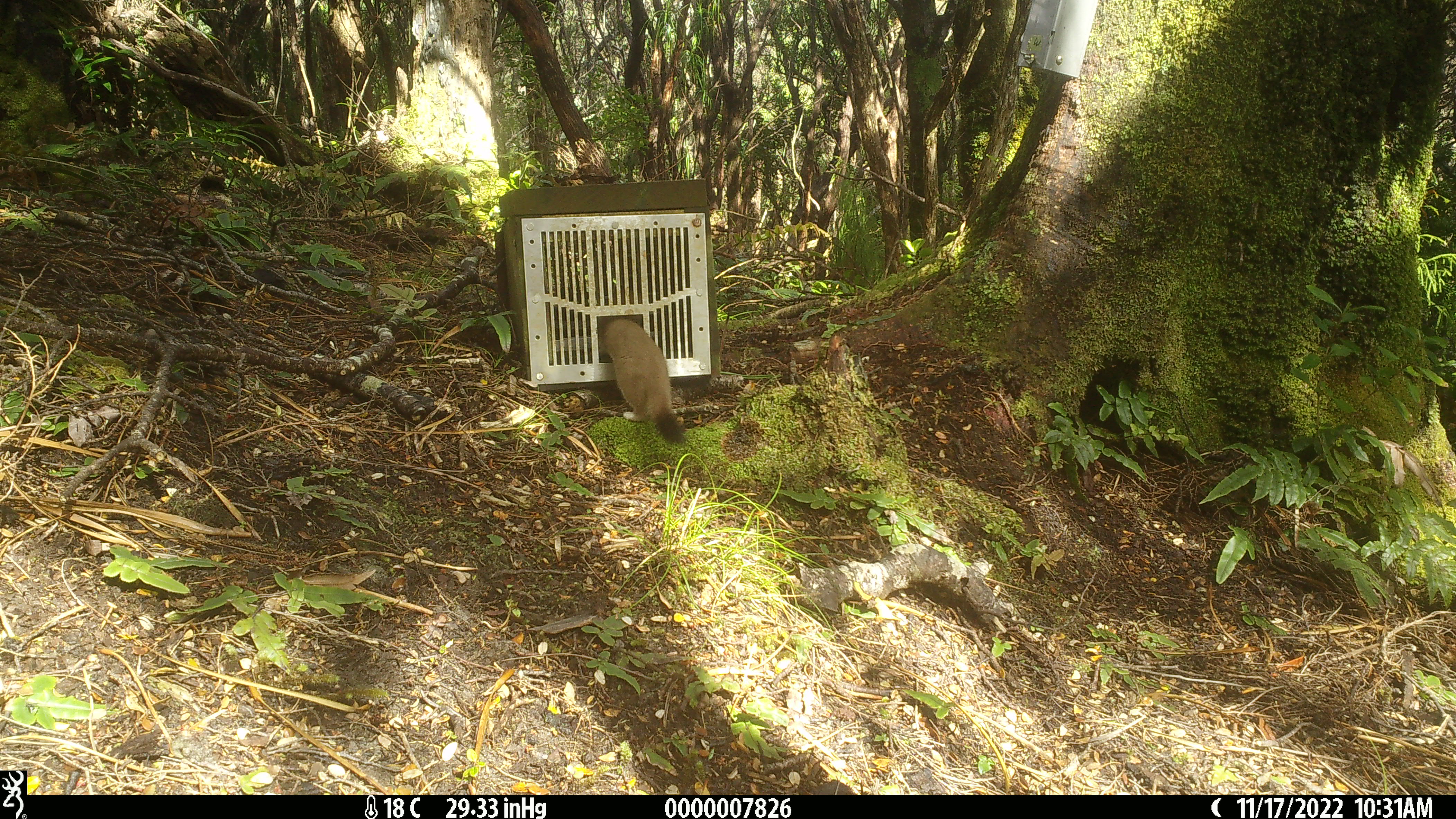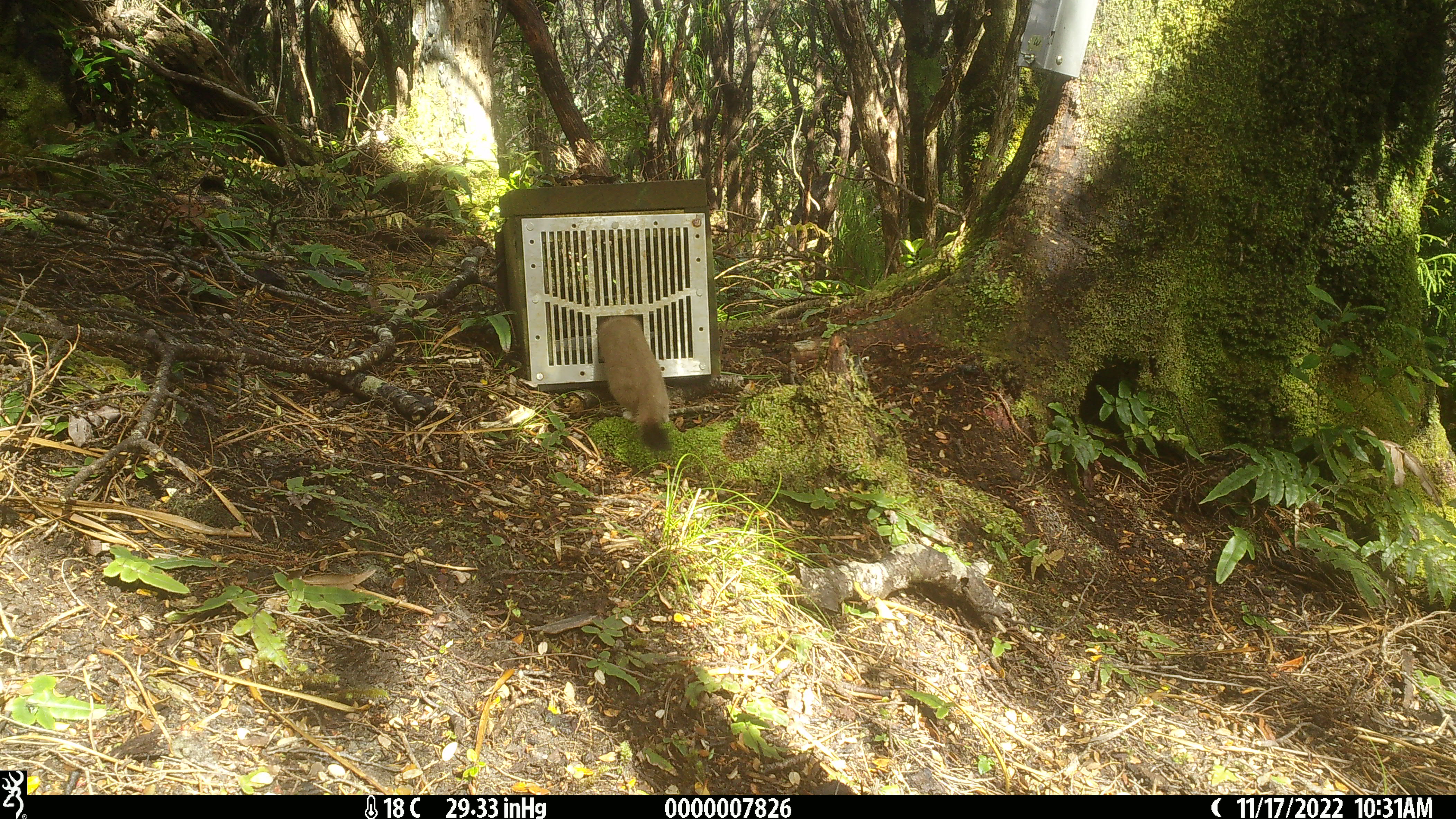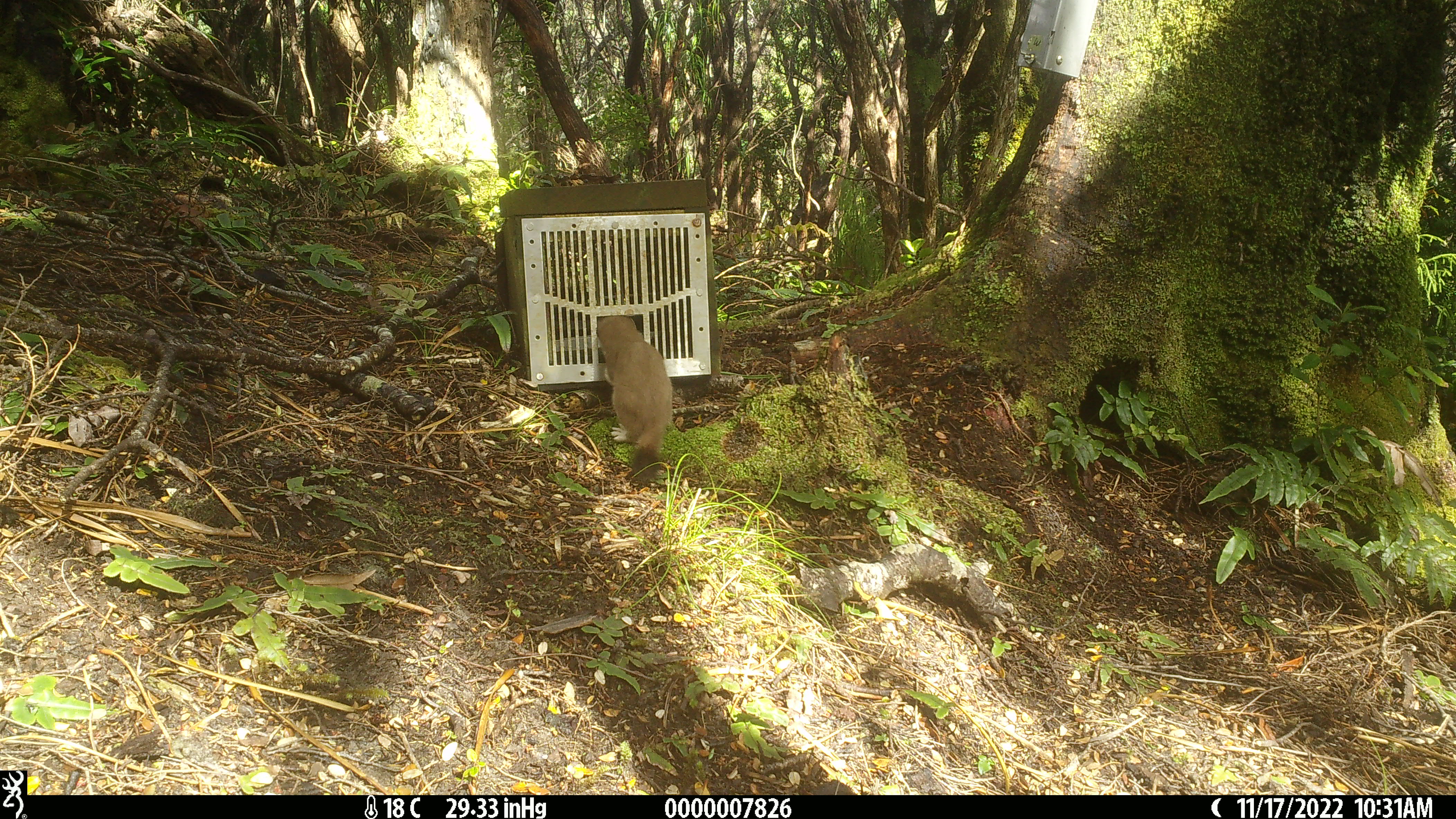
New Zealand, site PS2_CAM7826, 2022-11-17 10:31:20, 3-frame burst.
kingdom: Animalia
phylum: Chordata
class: Mammalia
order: Carnivora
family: Mustelidae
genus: Mustela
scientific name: Mustela erminea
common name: stoat